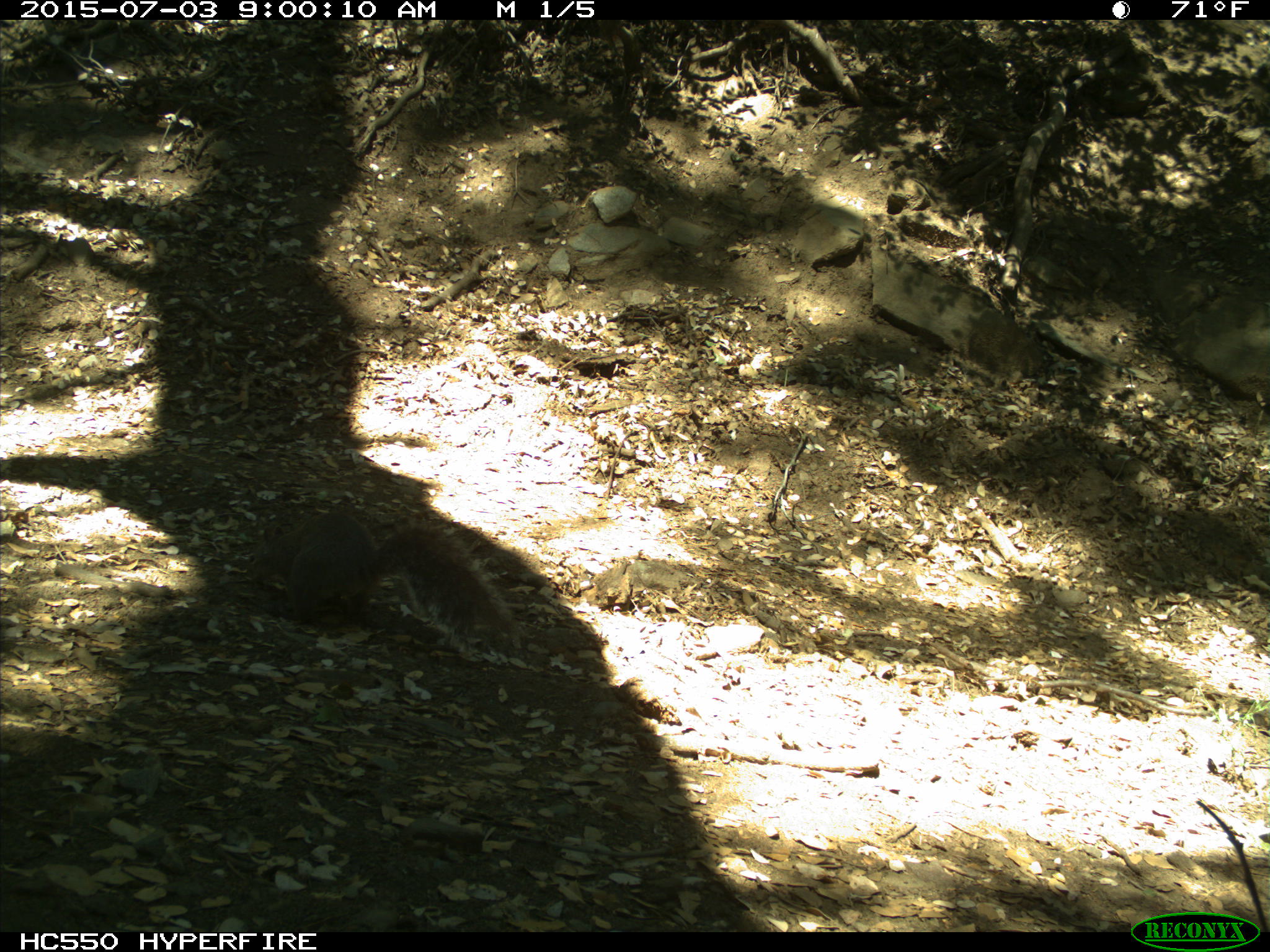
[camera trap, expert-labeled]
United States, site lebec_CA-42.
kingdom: Animalia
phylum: Chordata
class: Mammalia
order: Rodentia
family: Sciuridae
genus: Sciurus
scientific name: Sciurus carolinensis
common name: eastern gray squirrel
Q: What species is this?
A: Sciurus carolinensis (eastern gray squirrel).